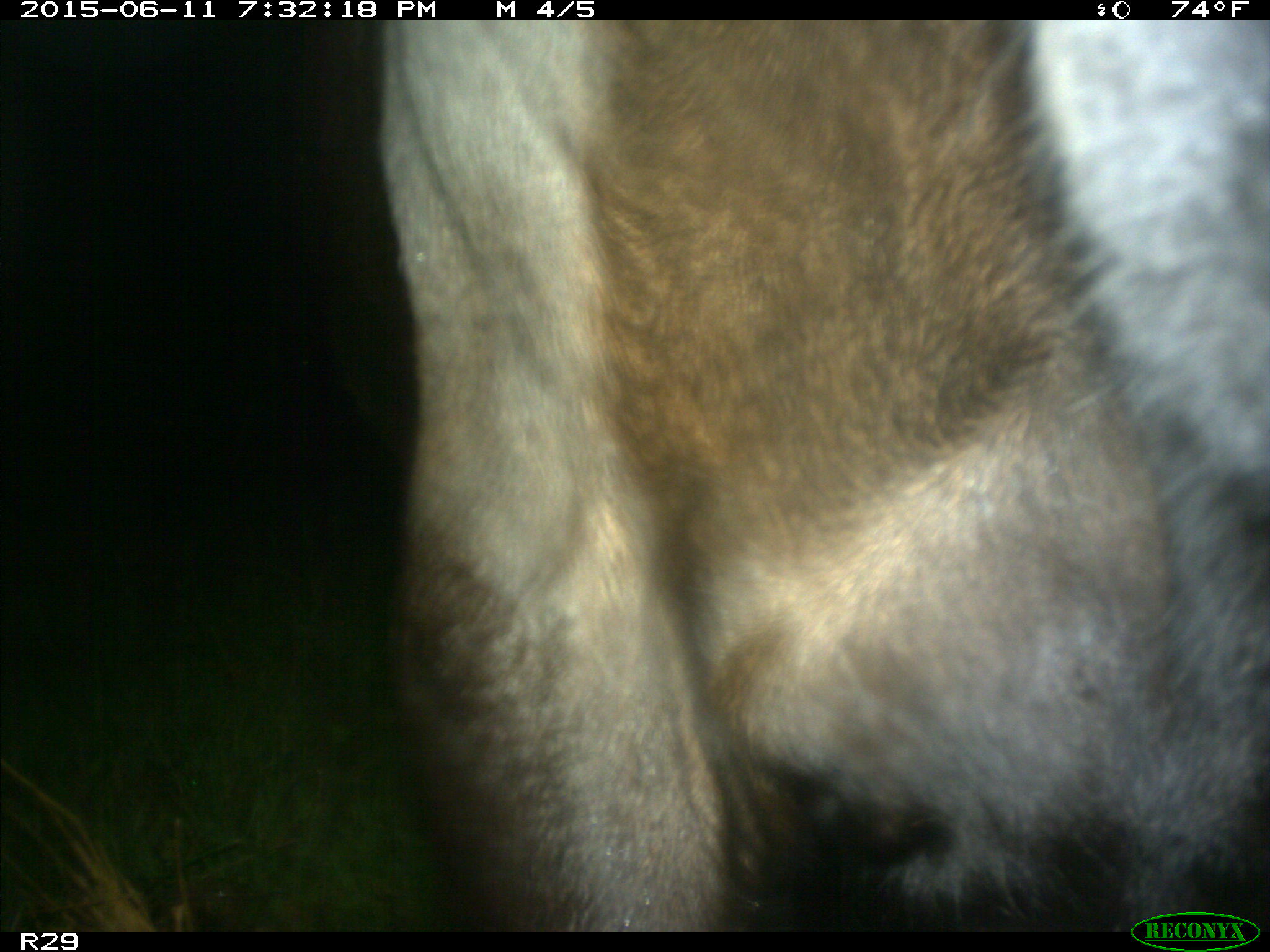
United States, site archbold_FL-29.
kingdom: Animalia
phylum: Chordata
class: Mammalia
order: Artiodactyla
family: Bovidae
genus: Bos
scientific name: Bos taurus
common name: domestic cow